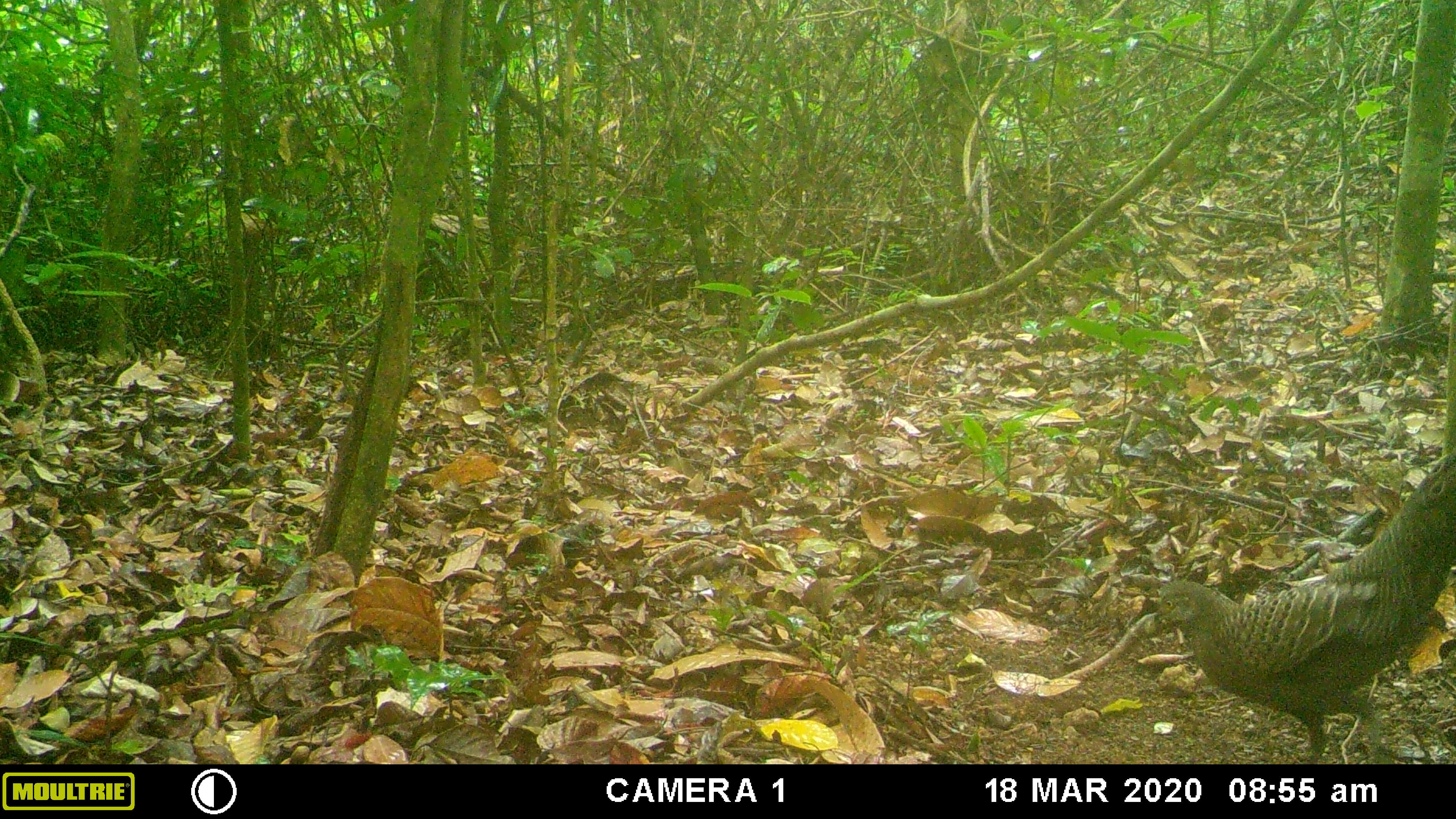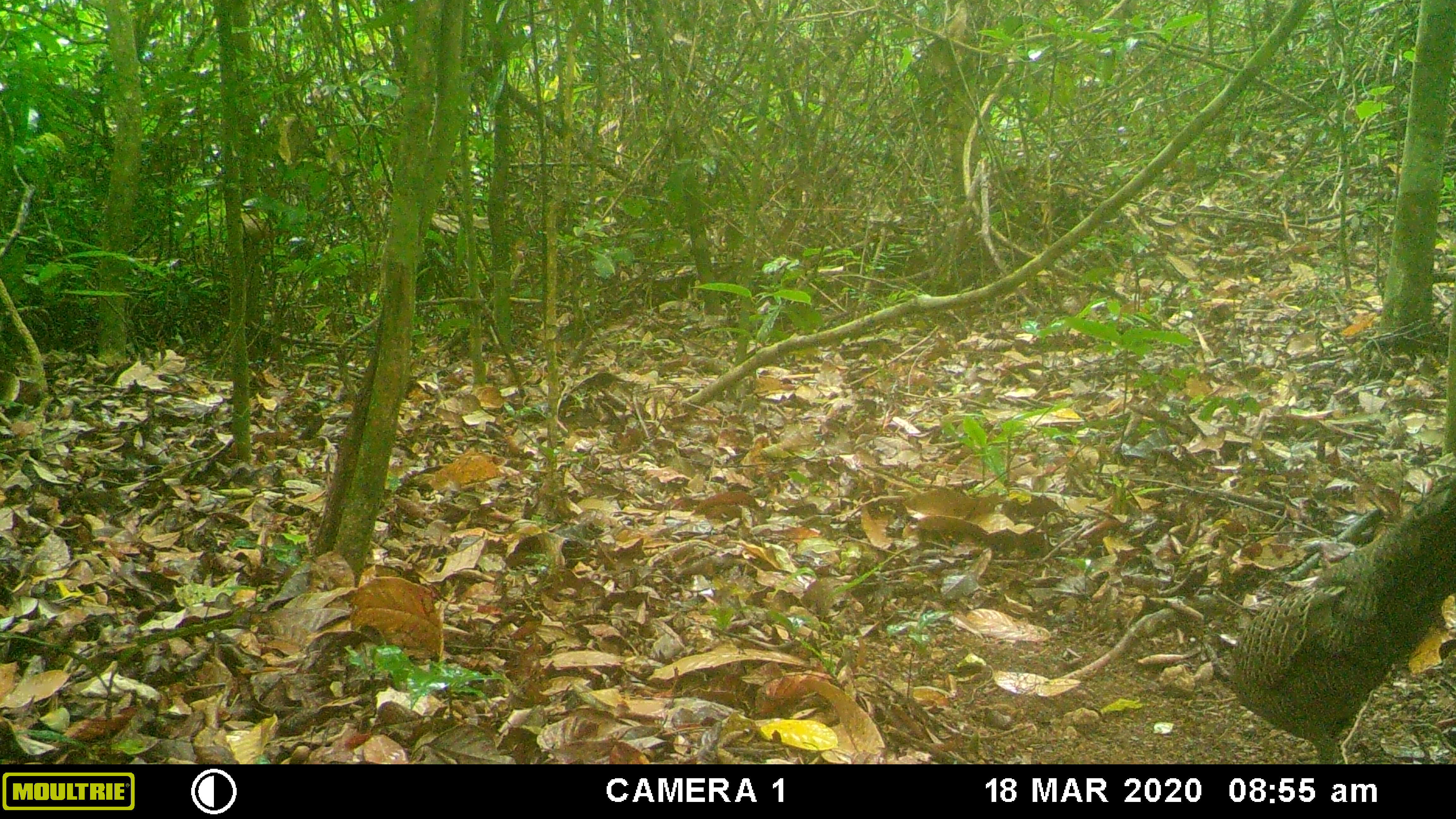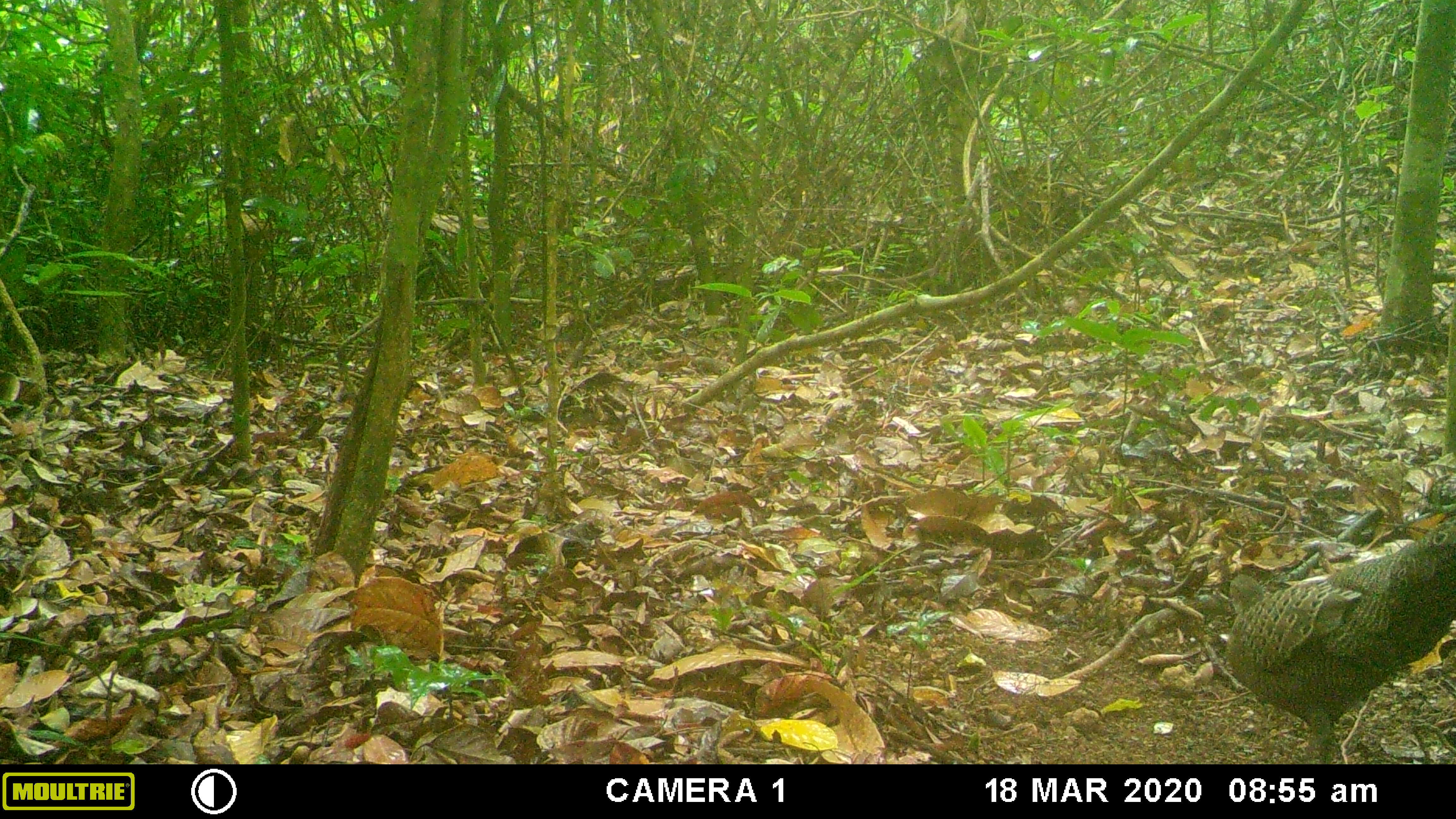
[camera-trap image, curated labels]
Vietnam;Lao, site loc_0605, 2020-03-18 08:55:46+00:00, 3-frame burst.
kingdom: Animalia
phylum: Chordata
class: Aves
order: Galliformes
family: Phasianidae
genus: Polyplectron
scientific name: Polyplectron bicalcaratum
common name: gray peacock-pheasant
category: grey peacock pheasant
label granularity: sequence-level